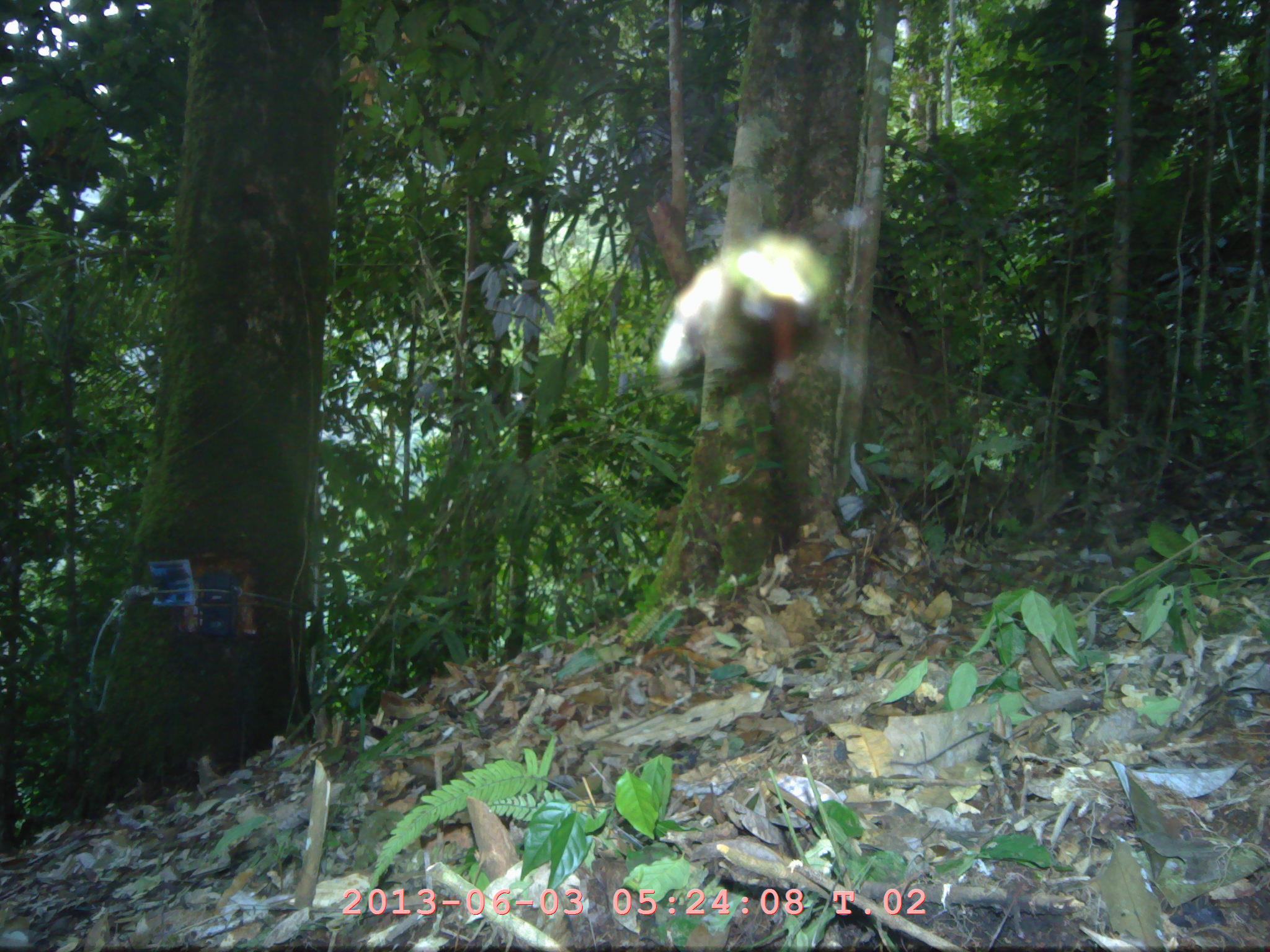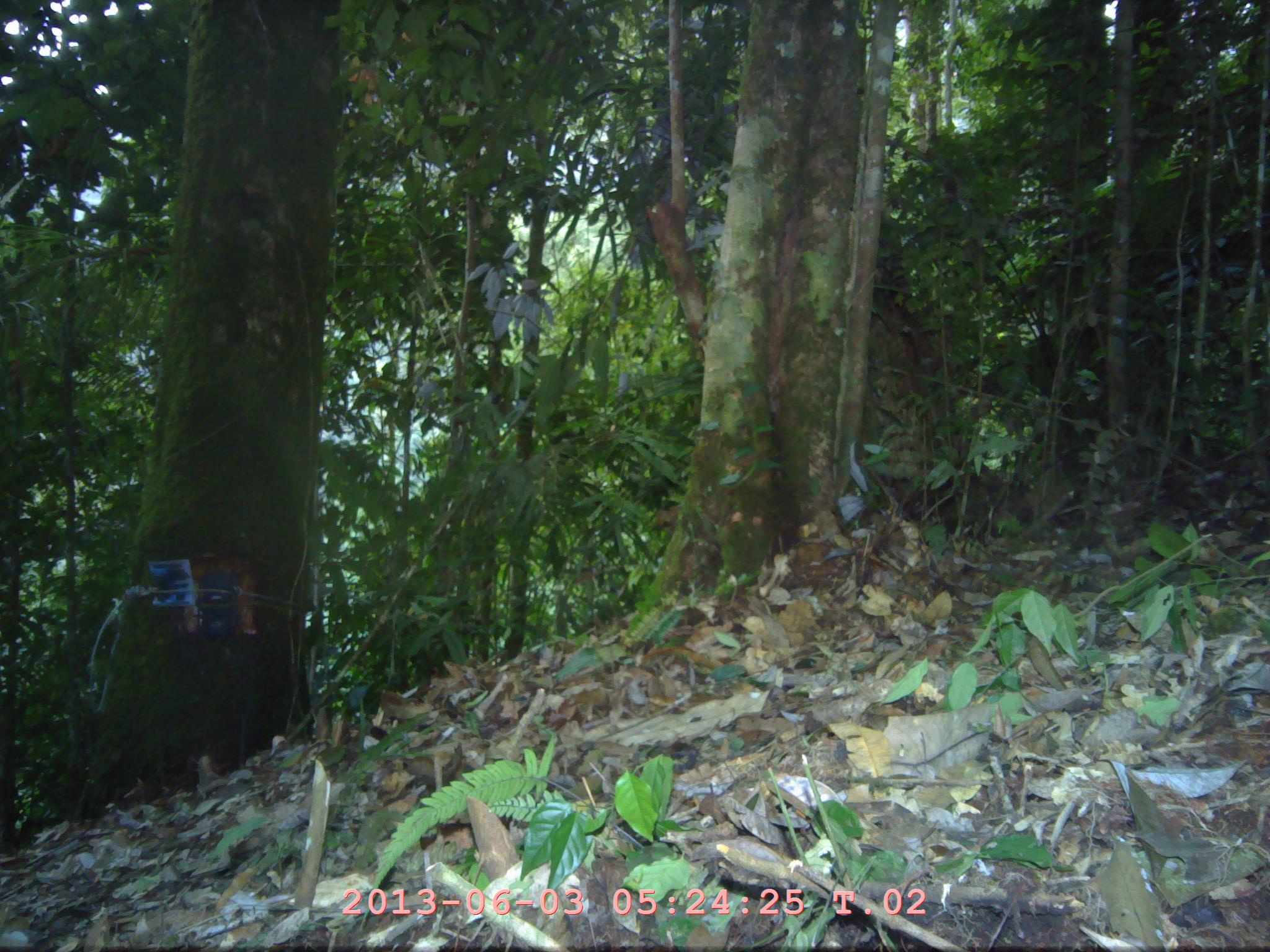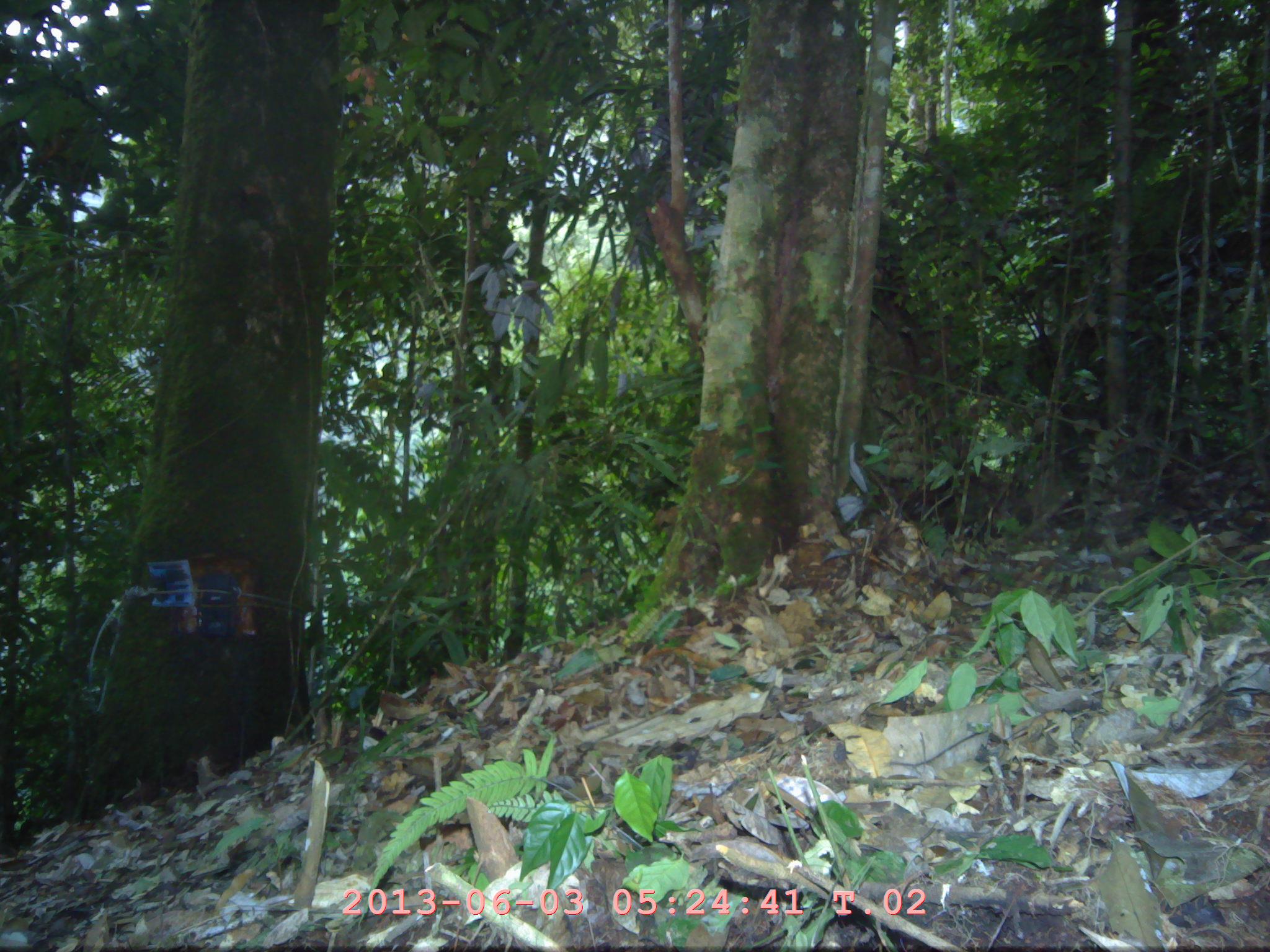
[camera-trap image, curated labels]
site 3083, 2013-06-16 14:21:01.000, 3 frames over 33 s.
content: unidentified animal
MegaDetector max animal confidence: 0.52